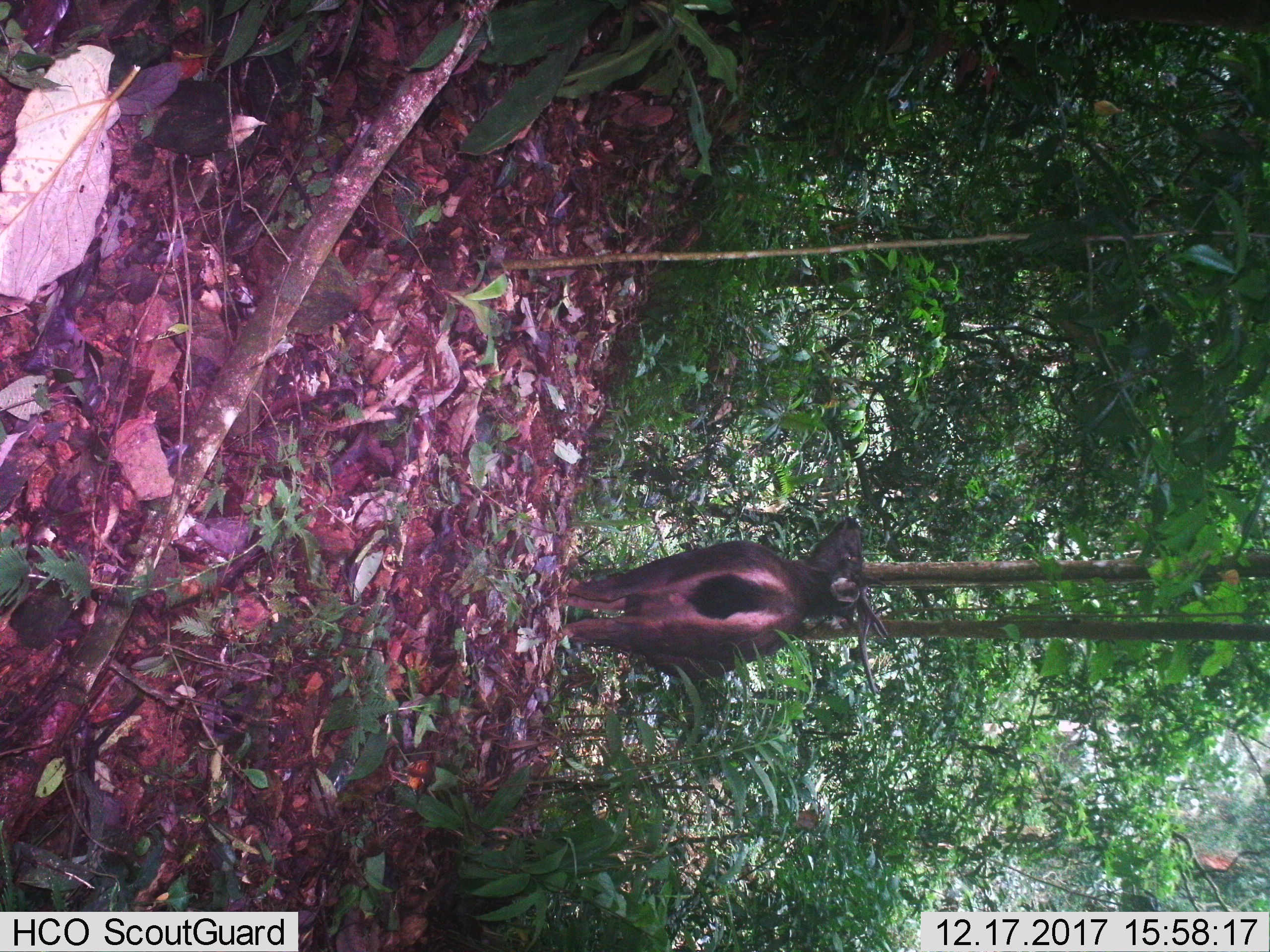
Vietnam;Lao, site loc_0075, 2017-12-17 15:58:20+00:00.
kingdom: Animalia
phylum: Chordata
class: Mammalia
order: Artiodactyla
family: Cervidae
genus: Rusa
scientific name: Rusa unicolor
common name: sambar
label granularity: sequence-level